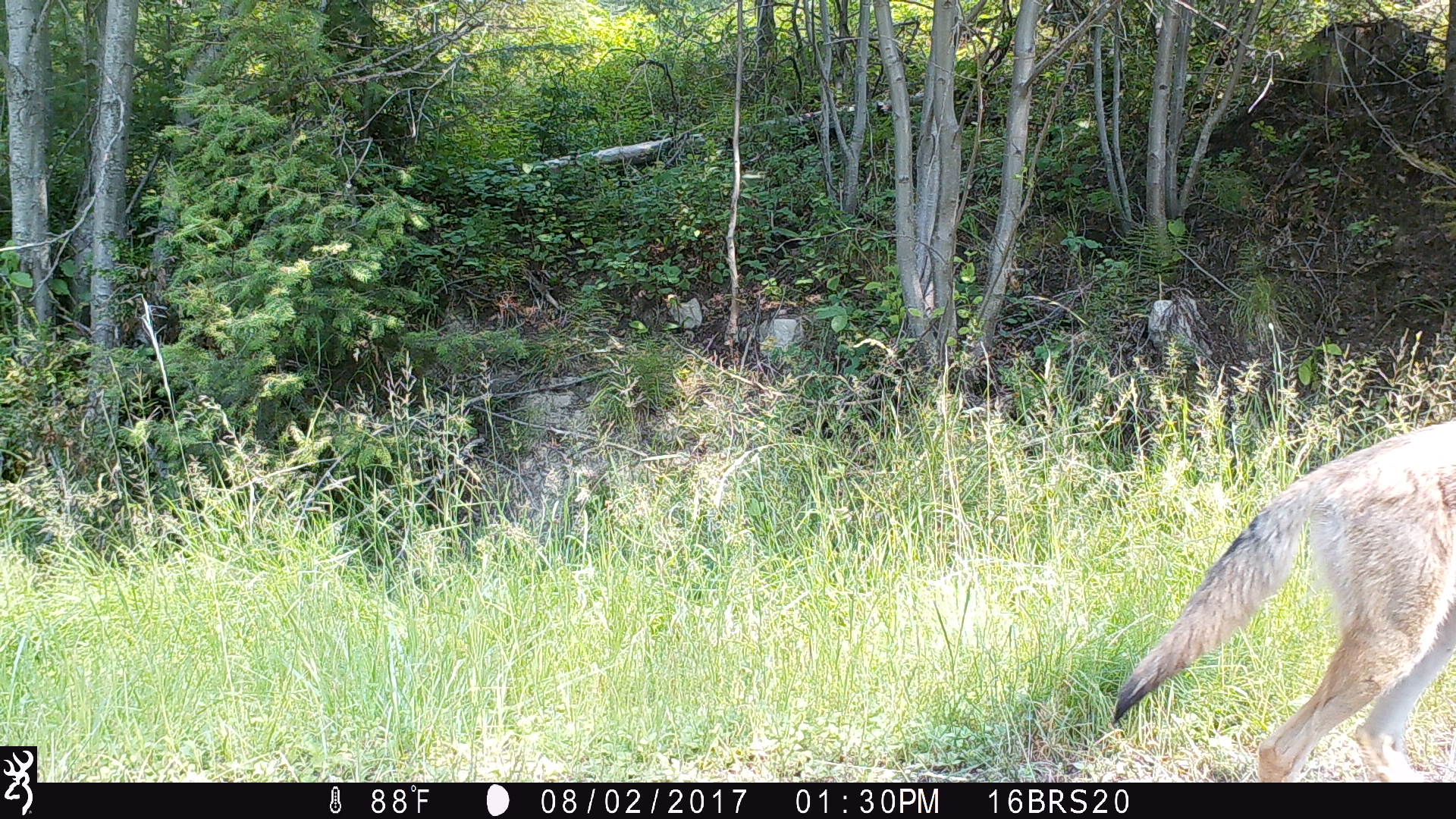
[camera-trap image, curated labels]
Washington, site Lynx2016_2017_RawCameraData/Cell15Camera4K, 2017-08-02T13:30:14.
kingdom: Animalia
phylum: Chordata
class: Mammalia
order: Carnivora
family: Canidae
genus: Canis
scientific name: Canis latrans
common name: coyote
Canis latrans (coyote). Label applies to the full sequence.